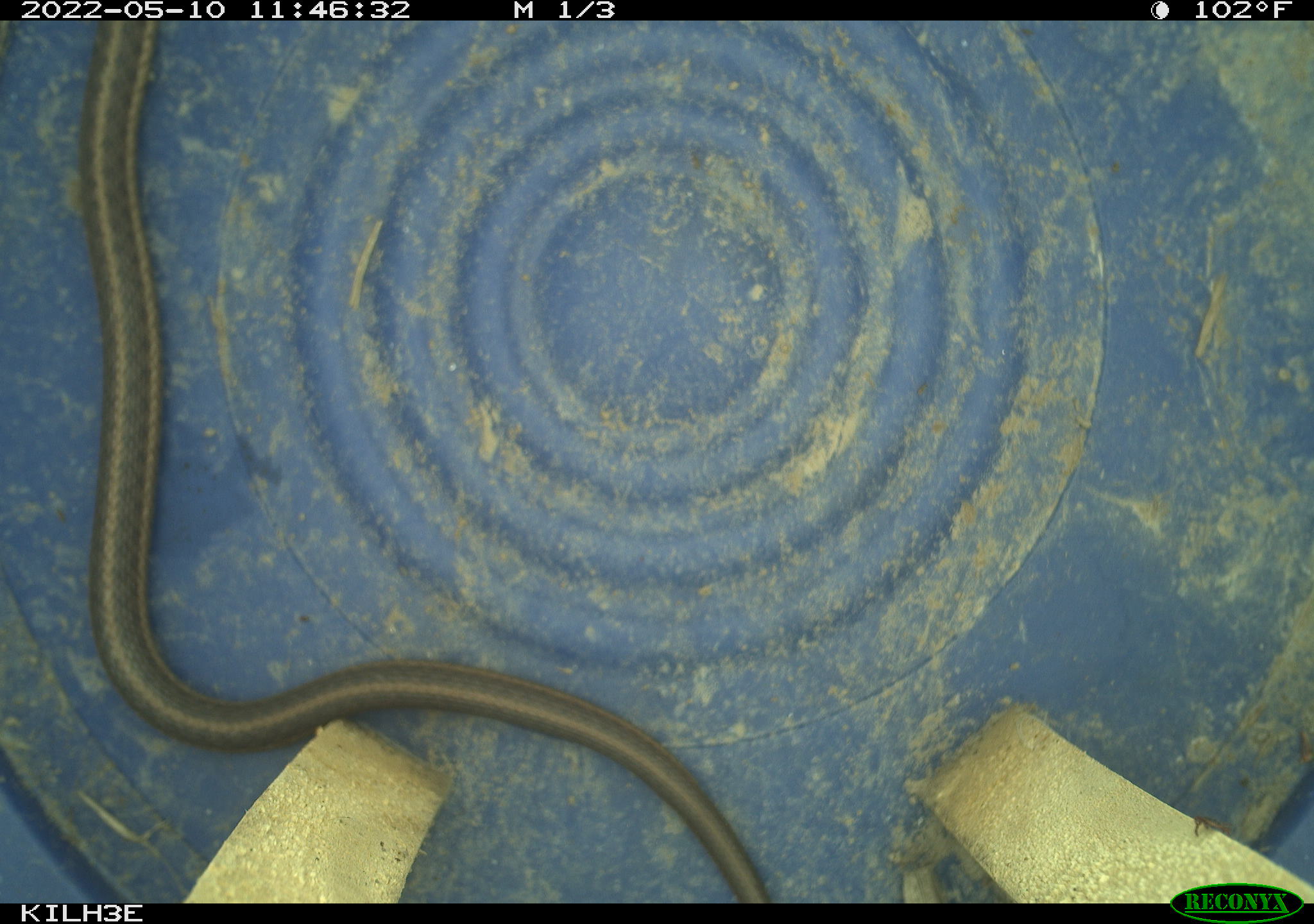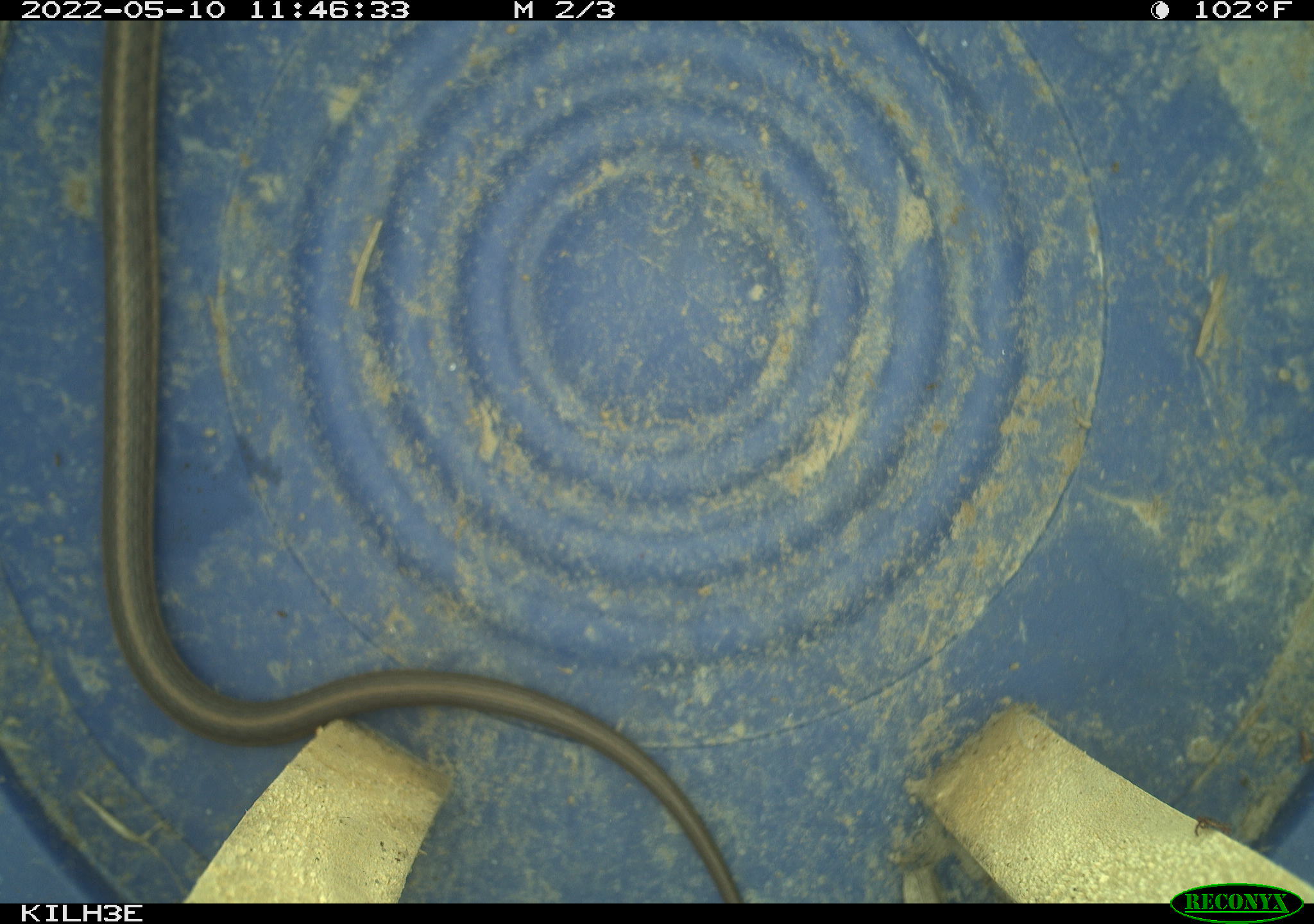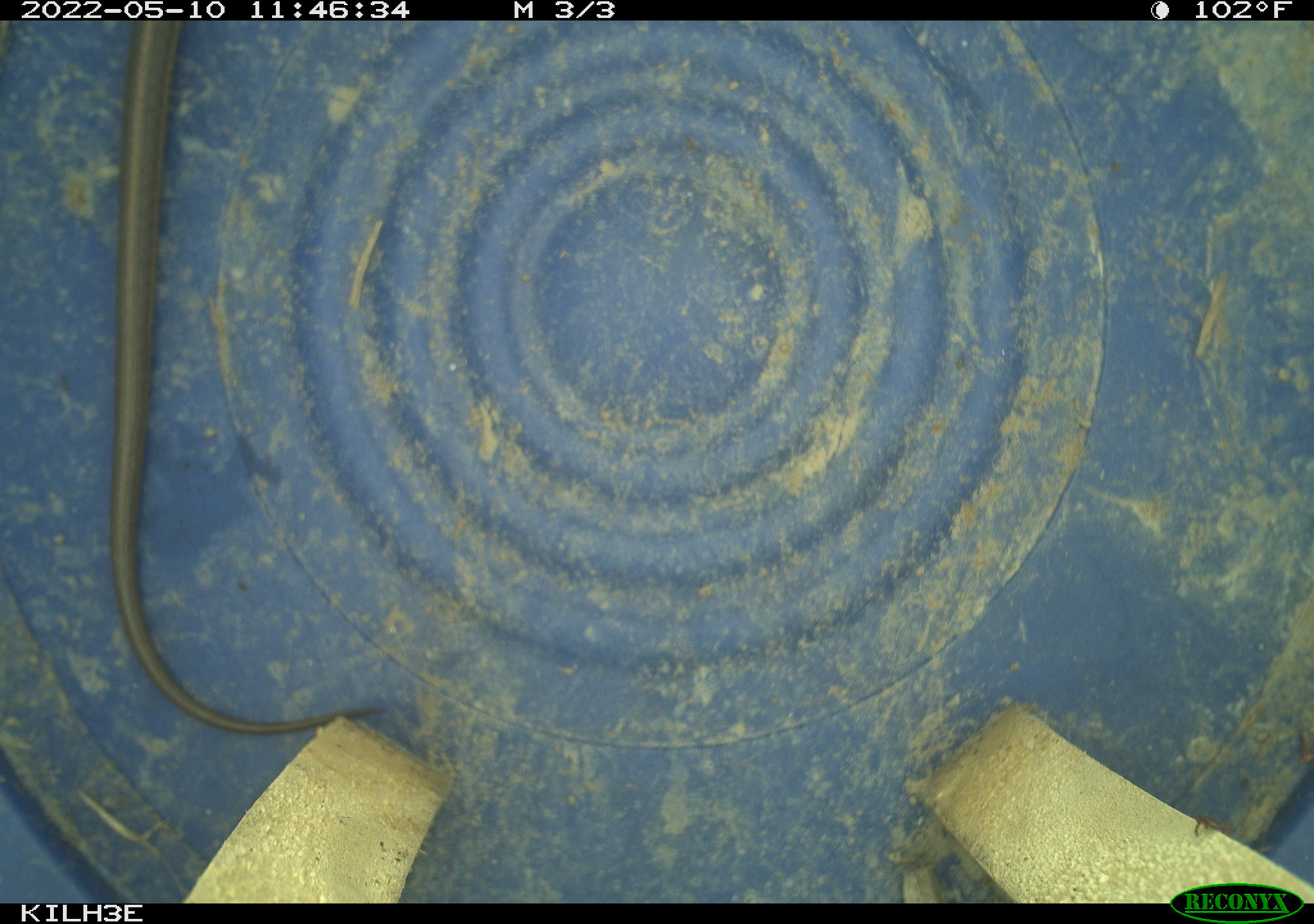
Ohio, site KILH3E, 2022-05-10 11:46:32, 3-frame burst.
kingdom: Animalia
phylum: Chordata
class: Reptilia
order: Squamata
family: Colubridae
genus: Thamnophis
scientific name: Thamnophis sirtalis sirtalis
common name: eastern gartersnake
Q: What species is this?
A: Eastern gartersnake (Thamnophis sirtalis sirtalis).